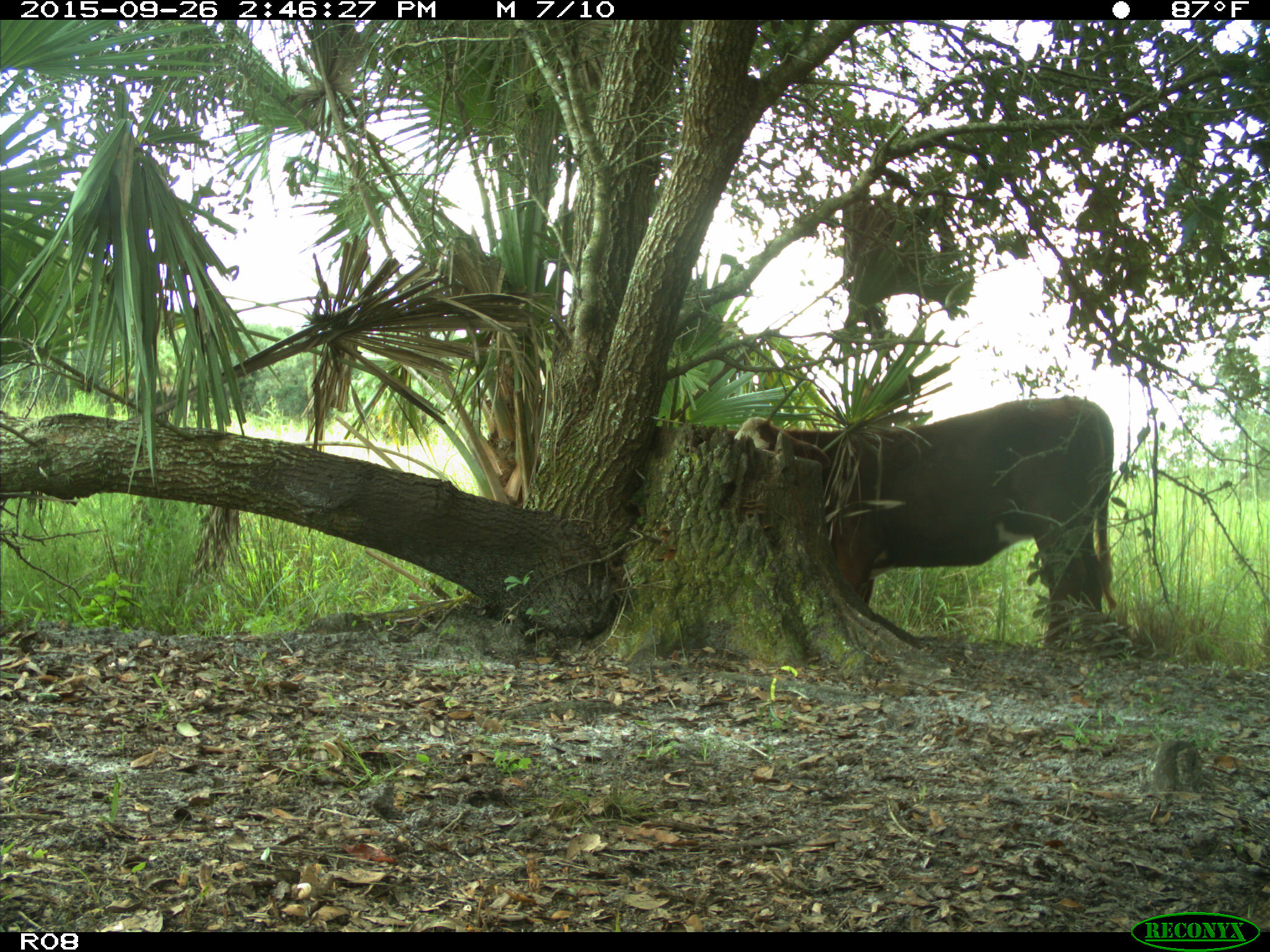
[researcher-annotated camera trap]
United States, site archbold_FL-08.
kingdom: Animalia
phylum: Chordata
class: Mammalia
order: Artiodactyla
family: Bovidae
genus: Bos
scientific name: Bos taurus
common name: domestic cow